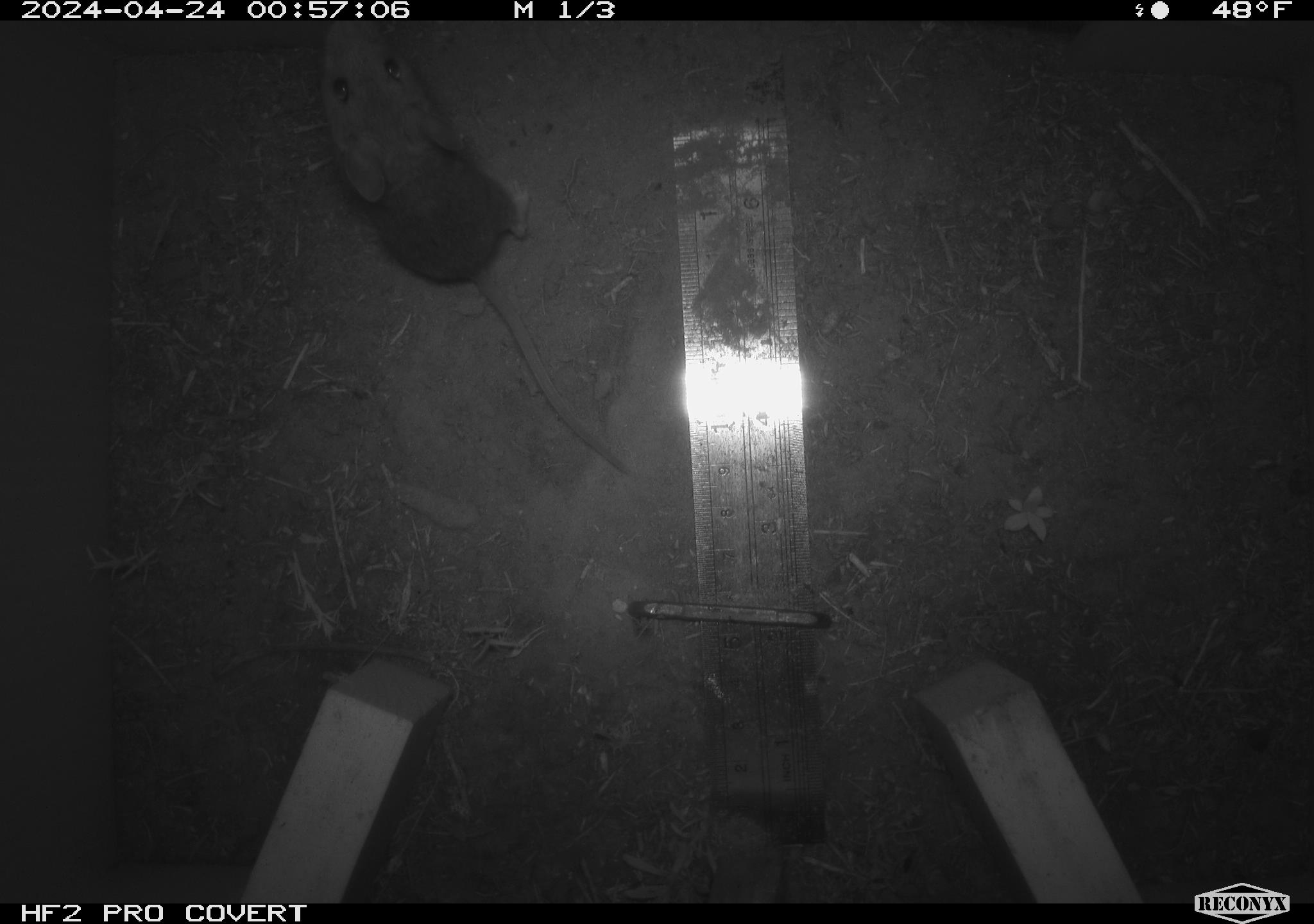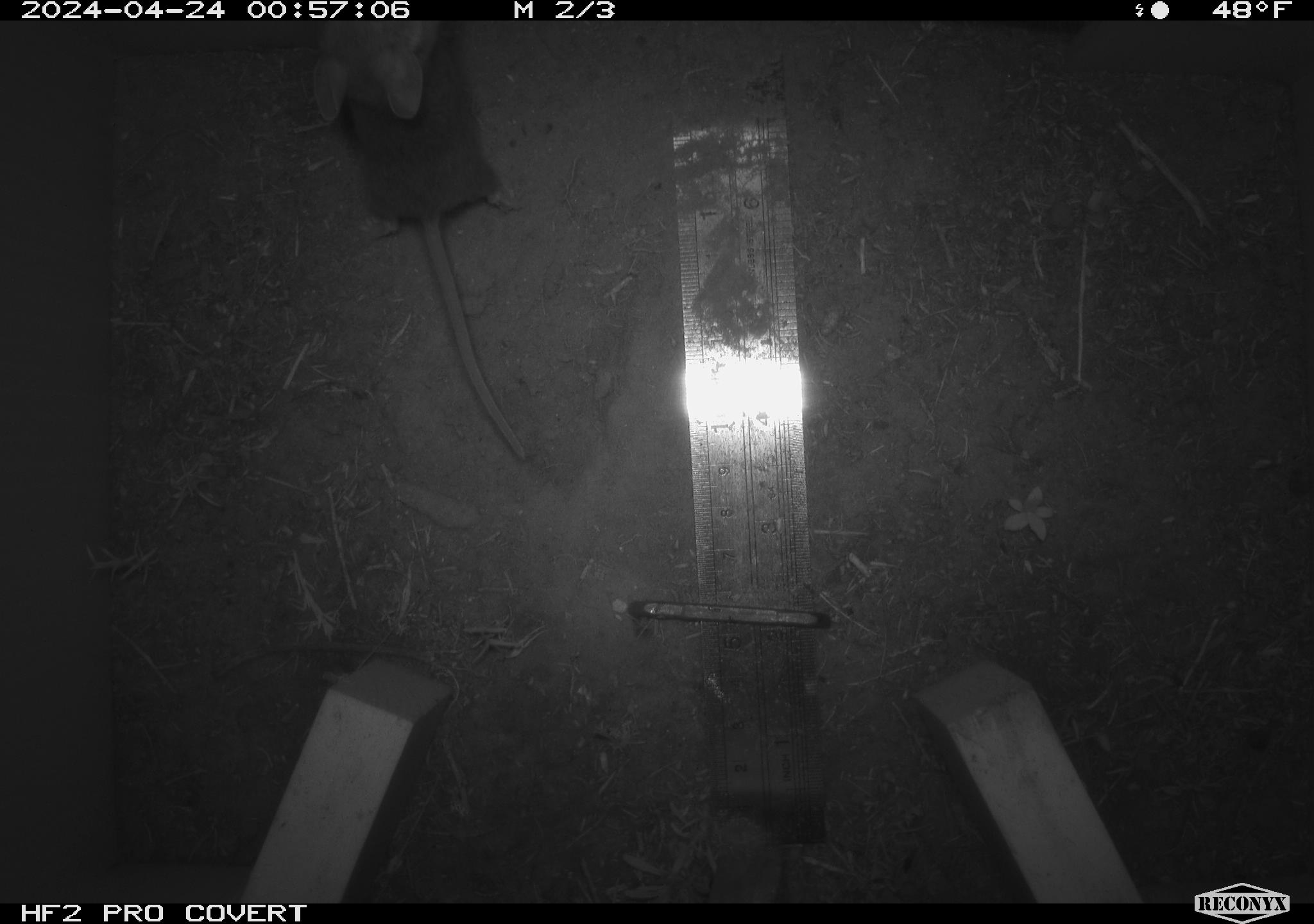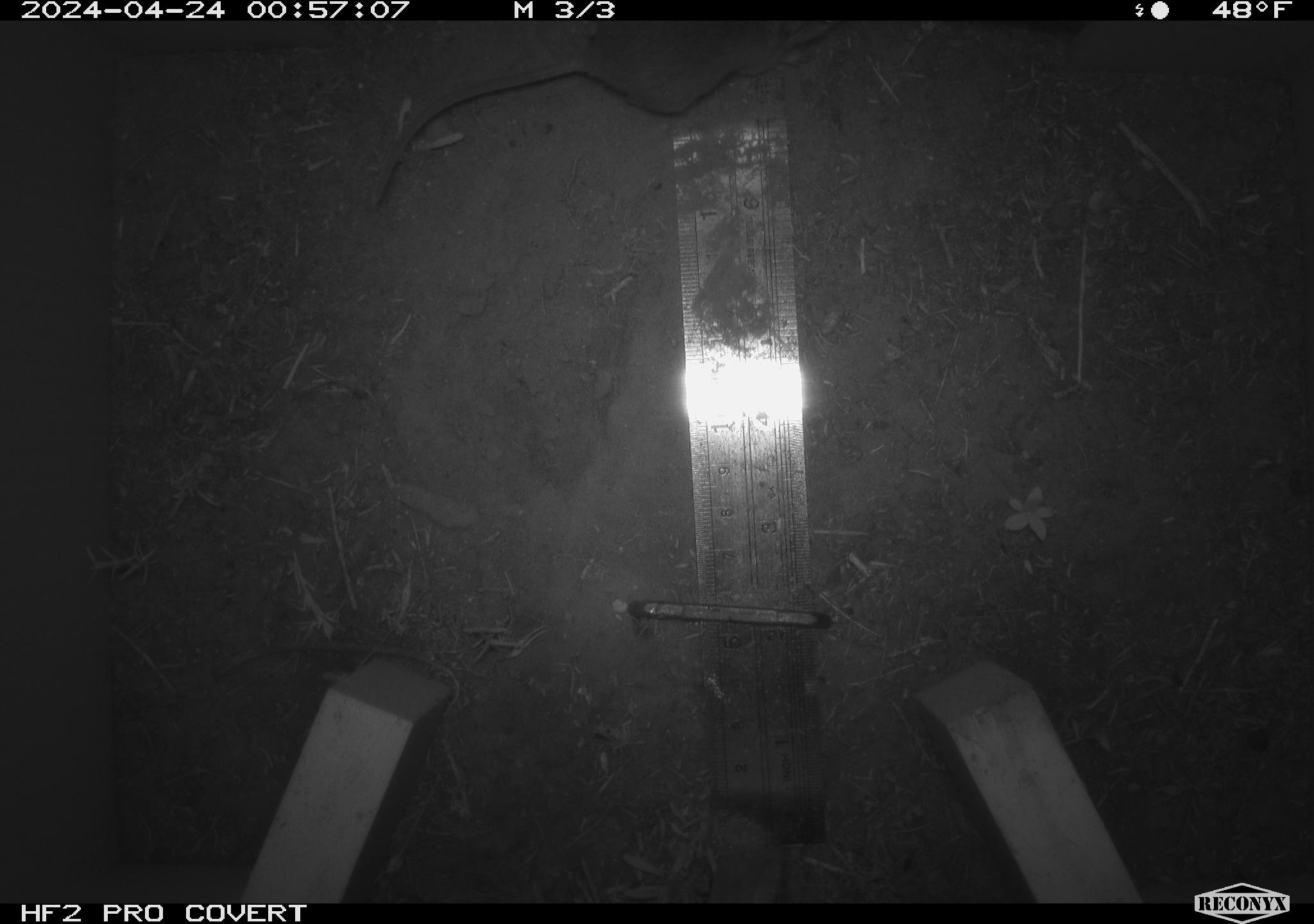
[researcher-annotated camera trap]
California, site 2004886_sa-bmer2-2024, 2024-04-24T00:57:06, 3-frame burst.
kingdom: Animalia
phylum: Chordata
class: Mammalia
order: Rodentia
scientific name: Rodentia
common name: mouse species